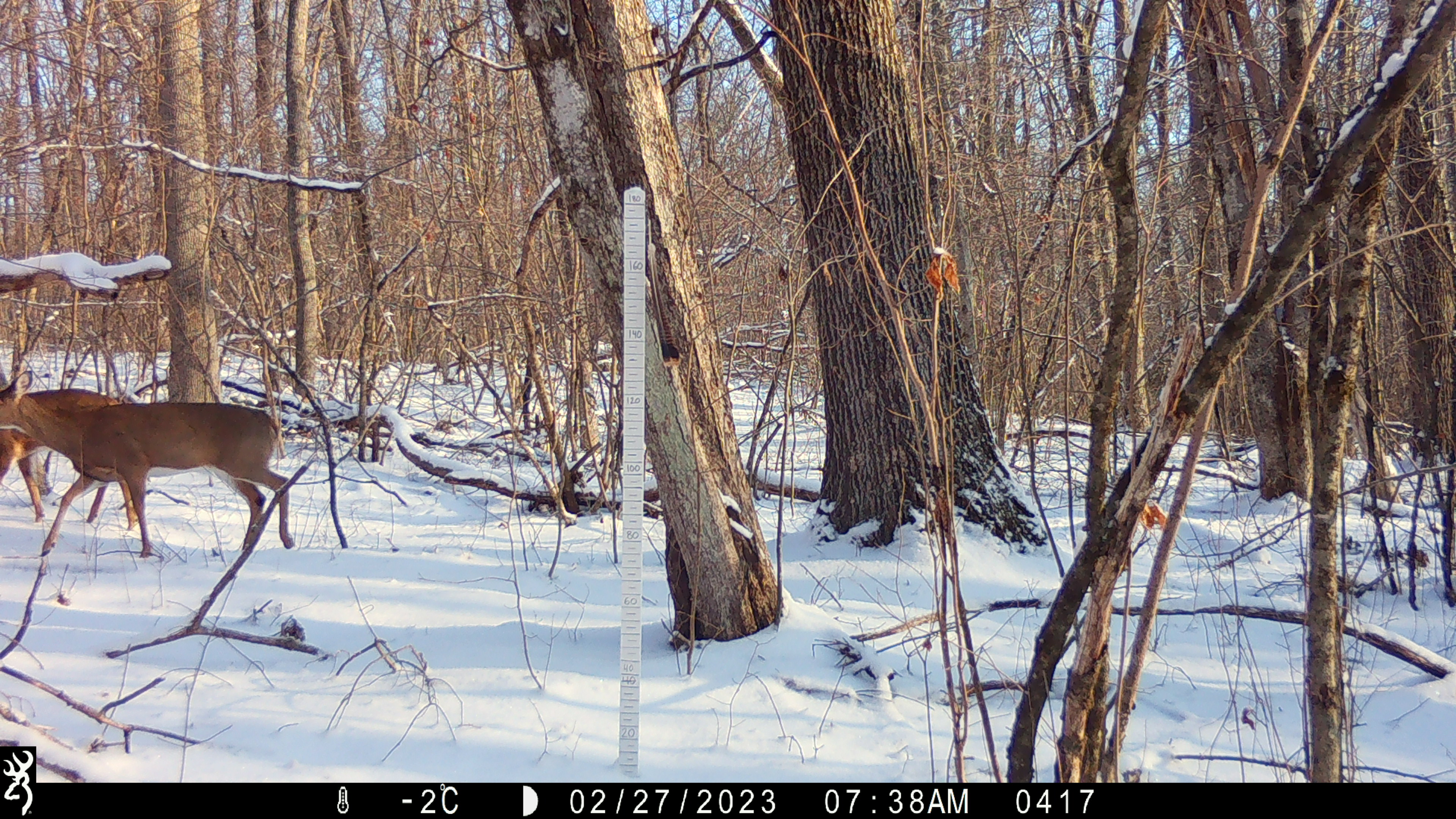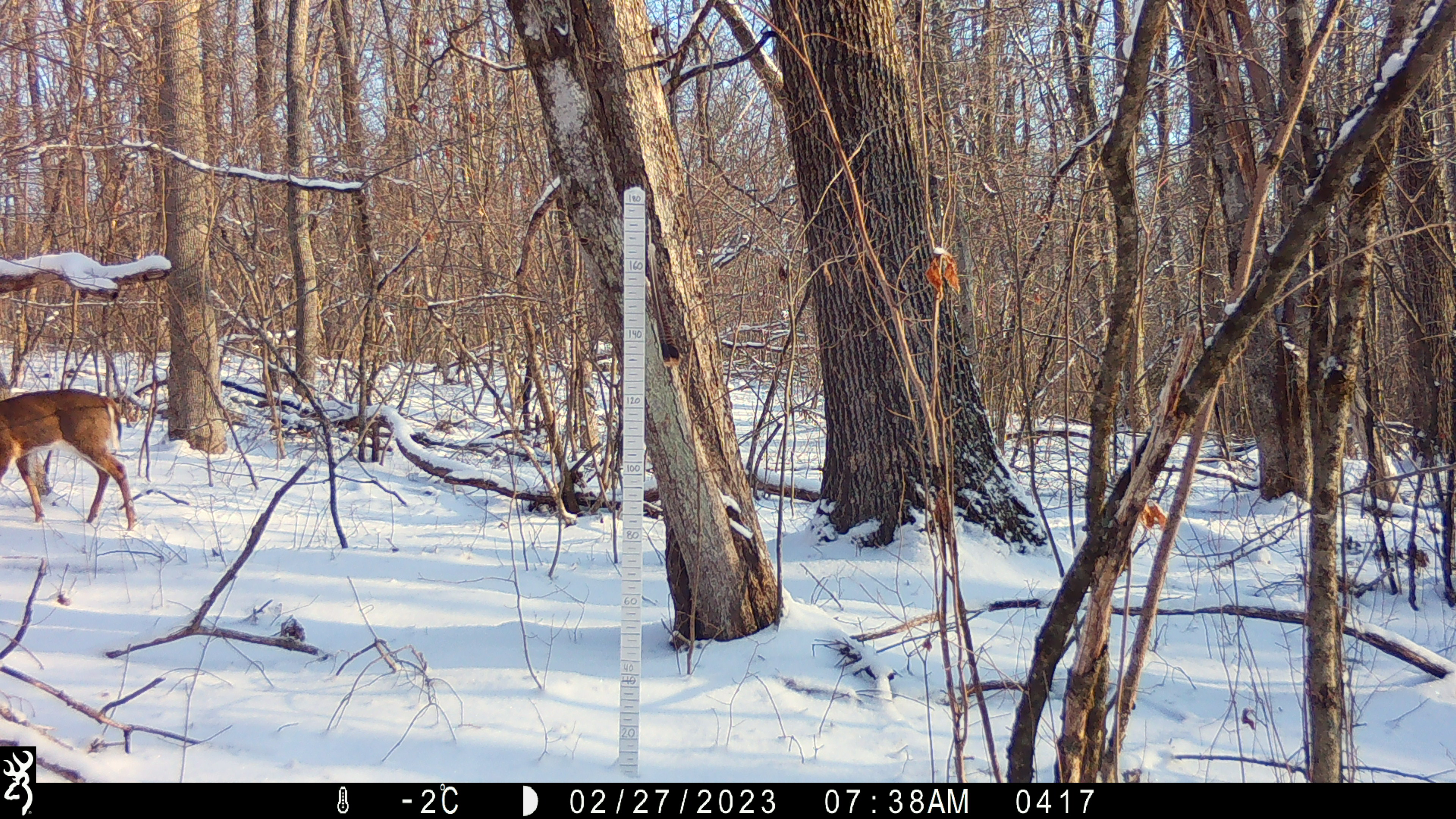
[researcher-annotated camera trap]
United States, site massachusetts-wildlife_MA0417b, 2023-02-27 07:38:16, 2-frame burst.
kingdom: Animalia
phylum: Chordata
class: Mammalia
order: Artiodactyla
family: Cervidae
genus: Odocoileus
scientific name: Odocoileus virginianus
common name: white-tailed deer